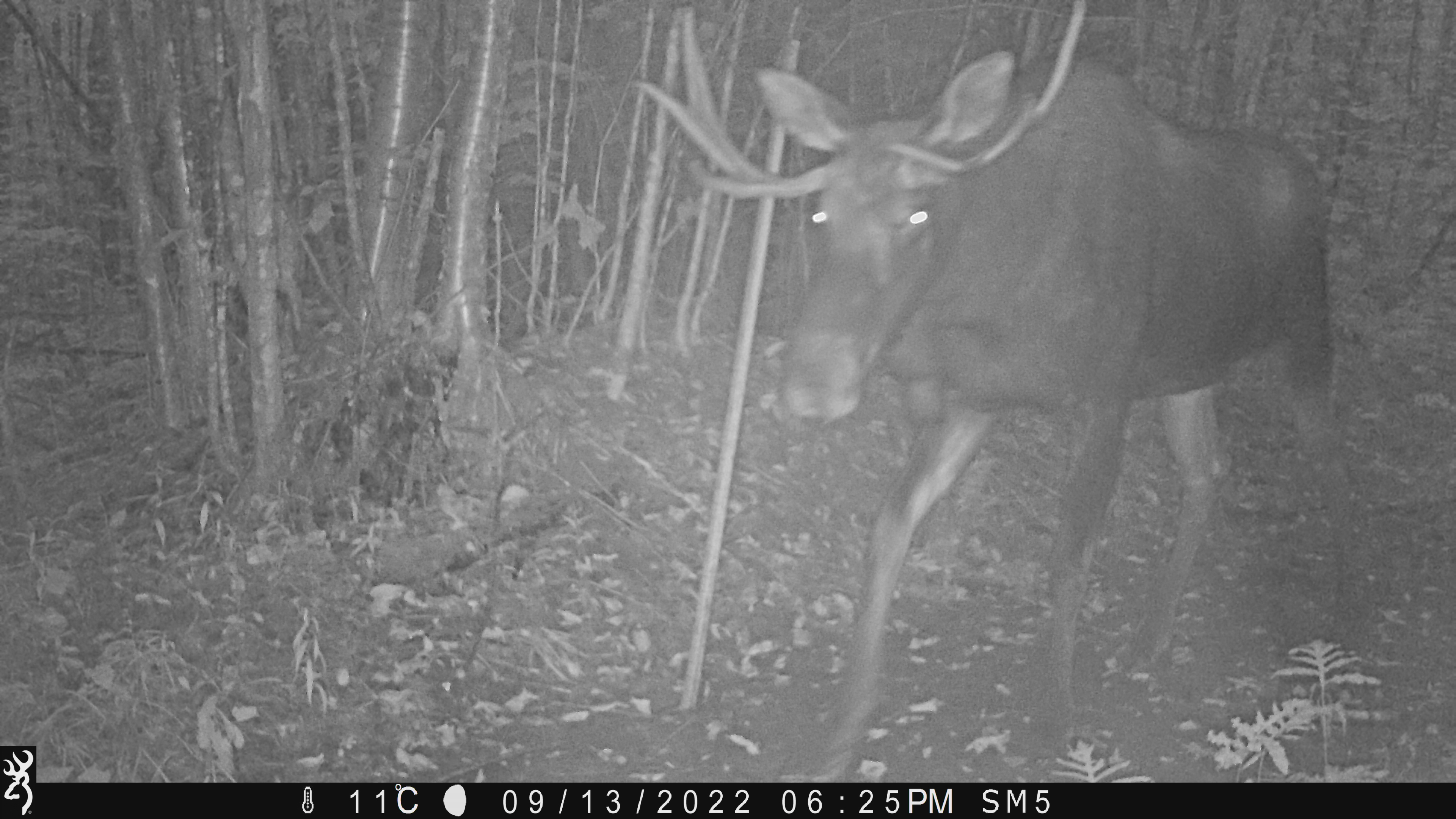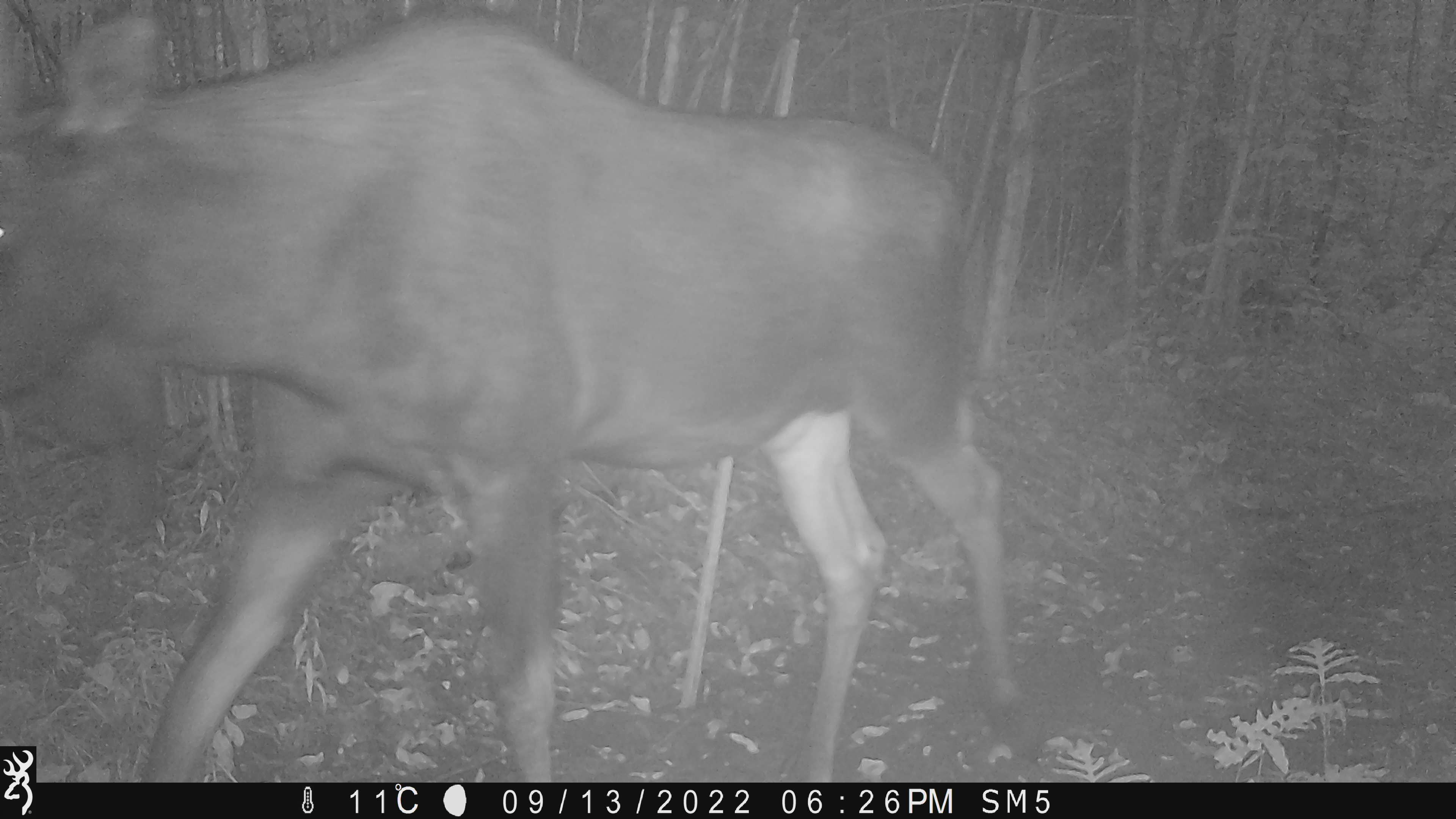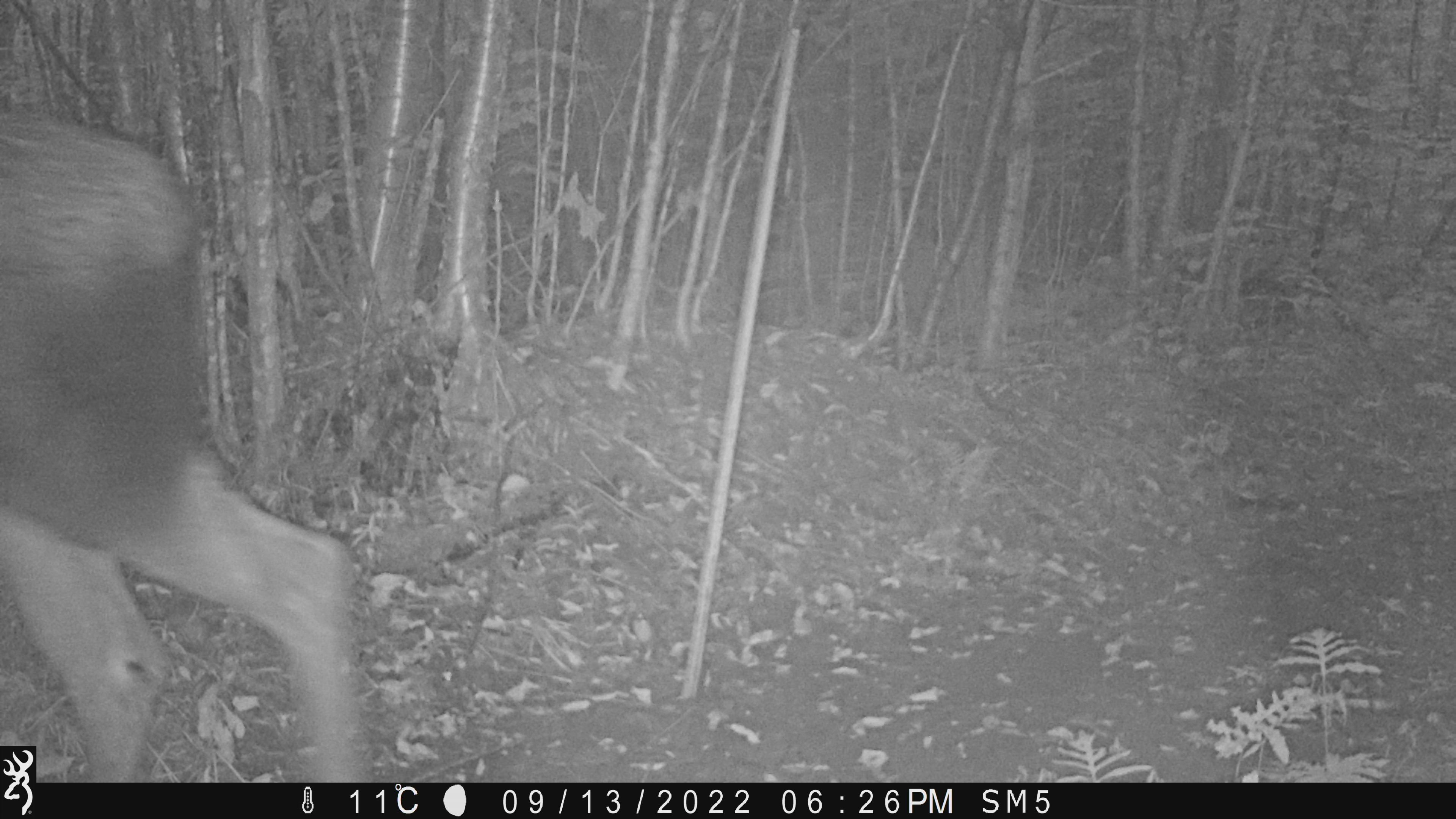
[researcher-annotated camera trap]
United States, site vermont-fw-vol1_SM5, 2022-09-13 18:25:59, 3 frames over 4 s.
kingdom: Animalia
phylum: Chordata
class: Mammalia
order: Artiodactyla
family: Cervidae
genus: Alces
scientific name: Alces alces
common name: moose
Moose (Alces alces).